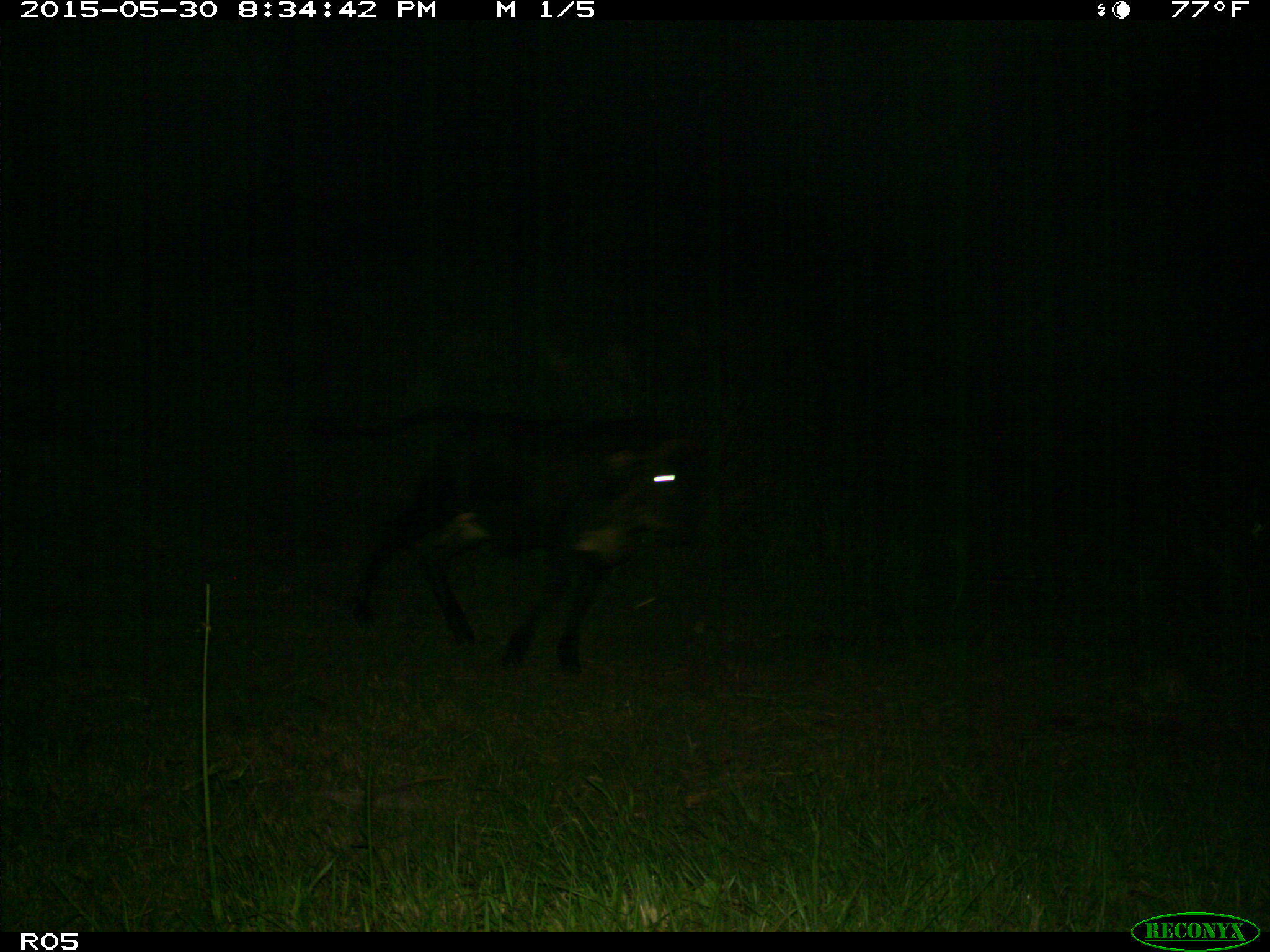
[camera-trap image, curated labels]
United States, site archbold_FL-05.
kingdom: Animalia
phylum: Chordata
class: Mammalia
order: Artiodactyla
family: Bovidae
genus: Bos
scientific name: Bos taurus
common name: domestic cow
Bos taurus (domestic cow).